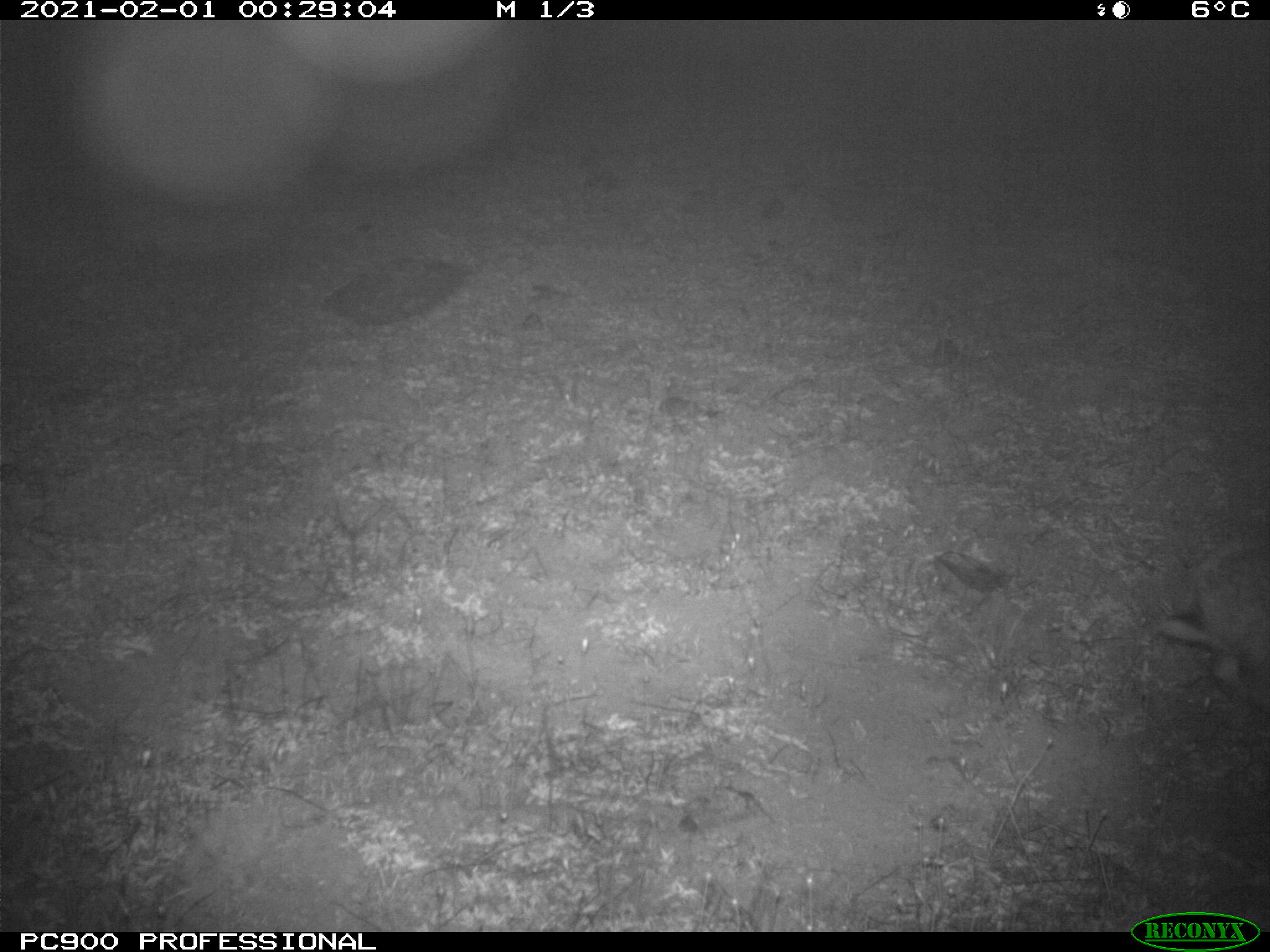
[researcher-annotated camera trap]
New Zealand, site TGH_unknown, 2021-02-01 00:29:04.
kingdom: Animalia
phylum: Chordata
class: Mammalia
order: Lagomorpha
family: Leporidae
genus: Oryctolagus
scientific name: Oryctolagus cuniculus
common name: european rabbit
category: rabbit